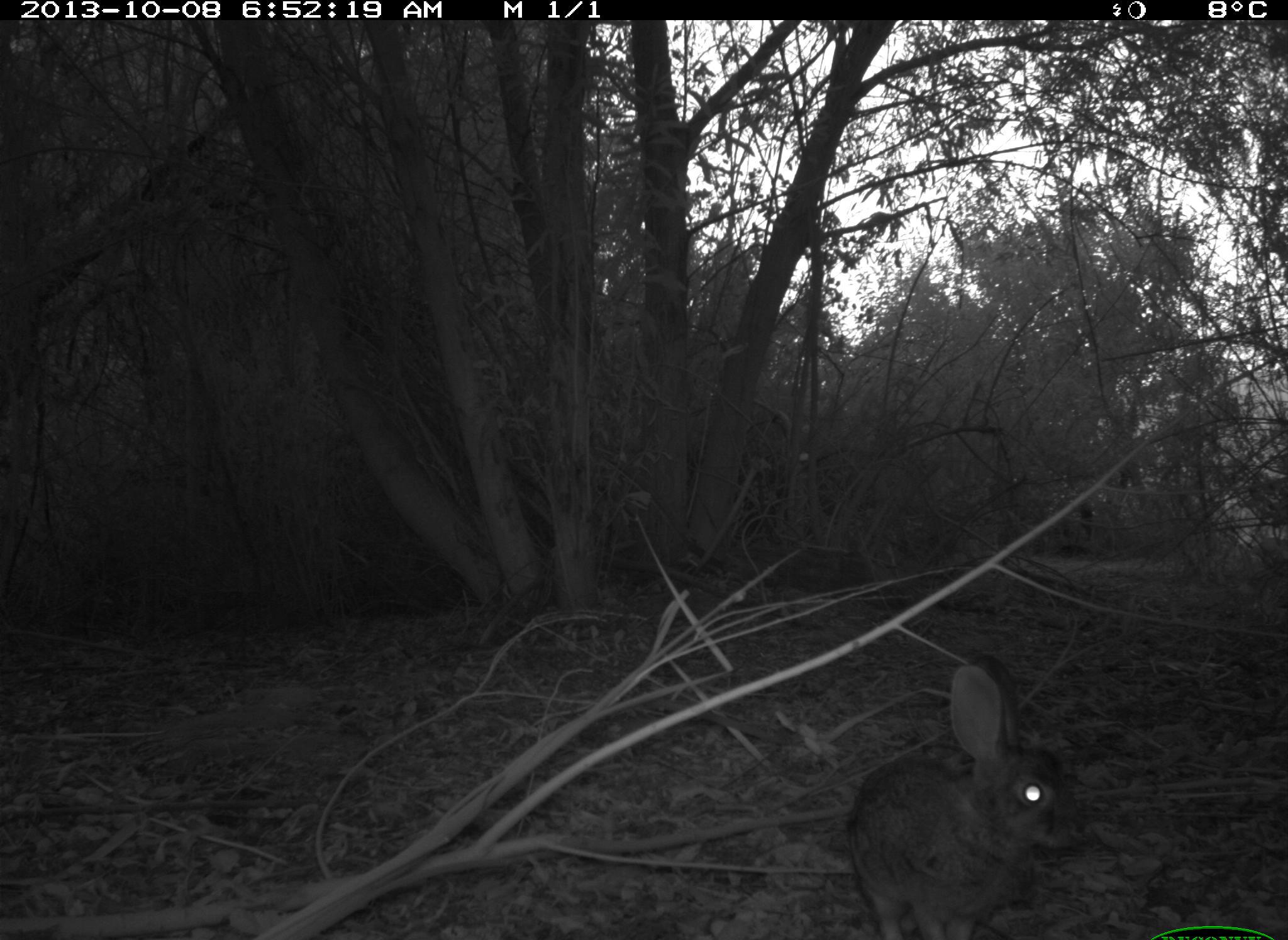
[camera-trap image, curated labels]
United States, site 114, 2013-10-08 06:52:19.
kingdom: Animalia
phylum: Chordata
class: Mammalia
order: Lagomorpha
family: Leporidae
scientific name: Leporidae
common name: rabbits and hares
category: rabbit